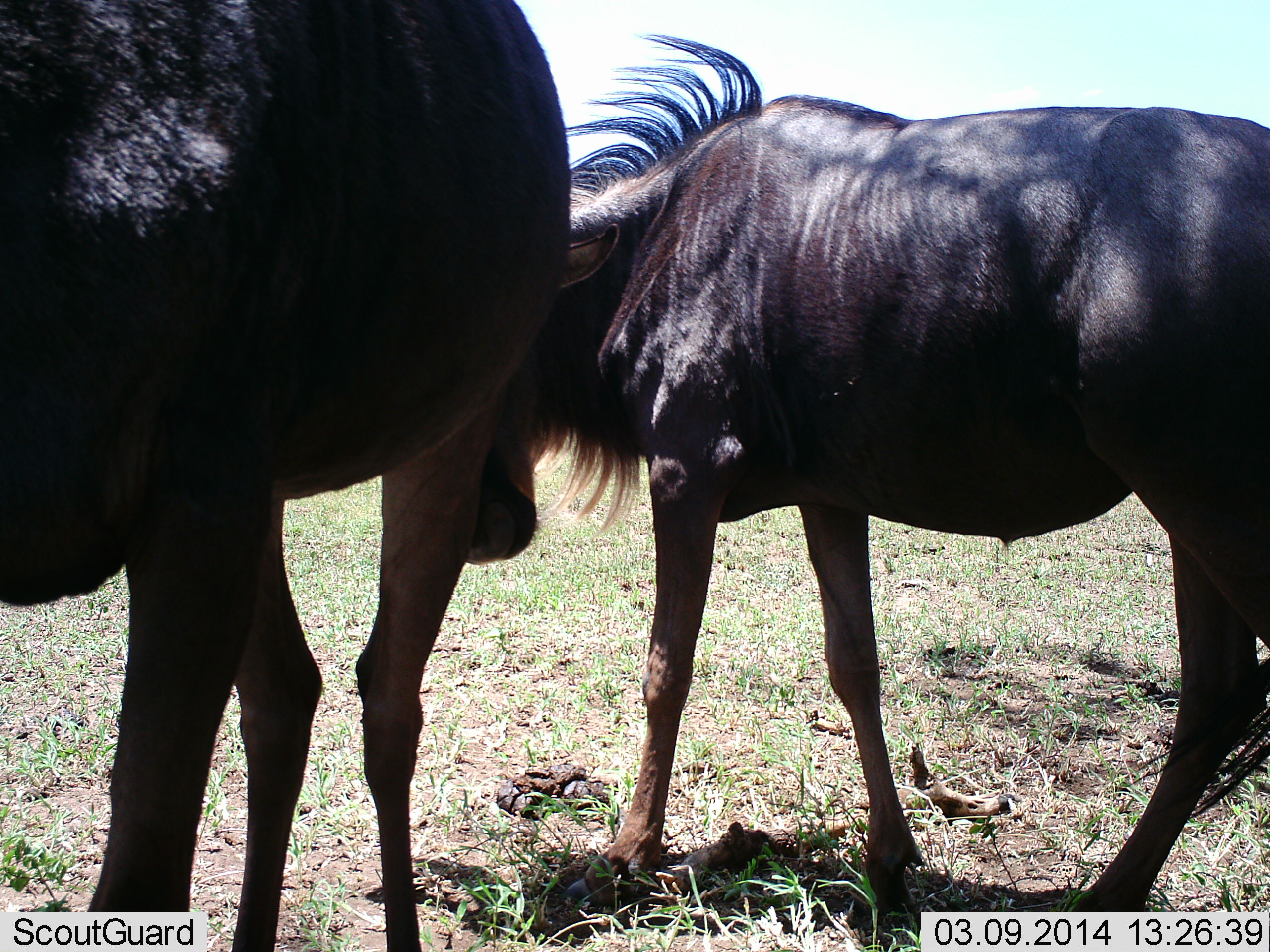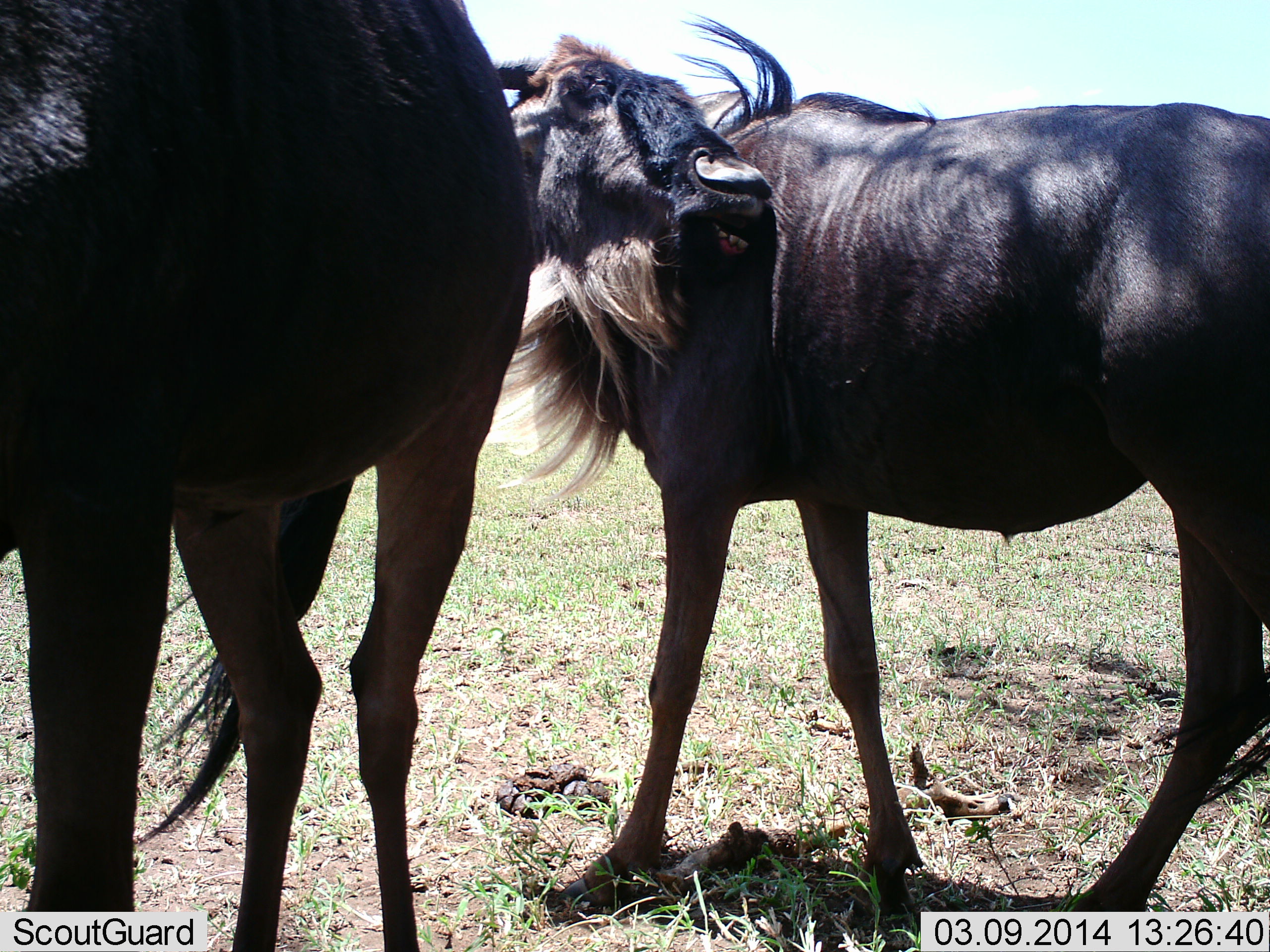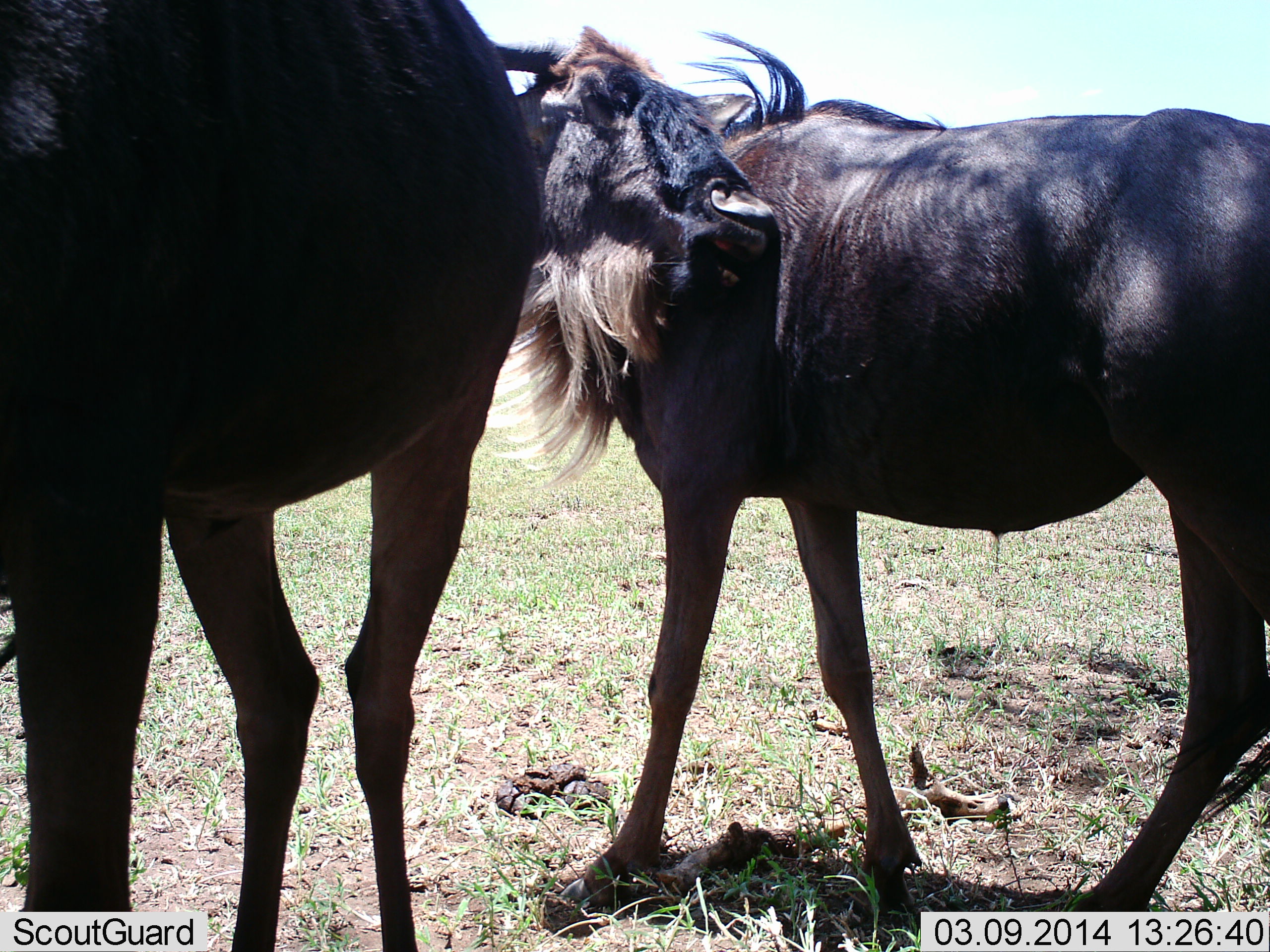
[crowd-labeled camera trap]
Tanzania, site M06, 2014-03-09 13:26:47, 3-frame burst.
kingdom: Animalia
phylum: Chordata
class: Mammalia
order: Artiodactyla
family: Bovidae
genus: Connochaetes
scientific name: Connochaetes taurinus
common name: blue wildebeest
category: wildebeest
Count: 2.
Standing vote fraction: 90%.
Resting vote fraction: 0%.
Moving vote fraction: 0%.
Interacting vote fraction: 10%.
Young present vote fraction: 10%.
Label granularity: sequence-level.